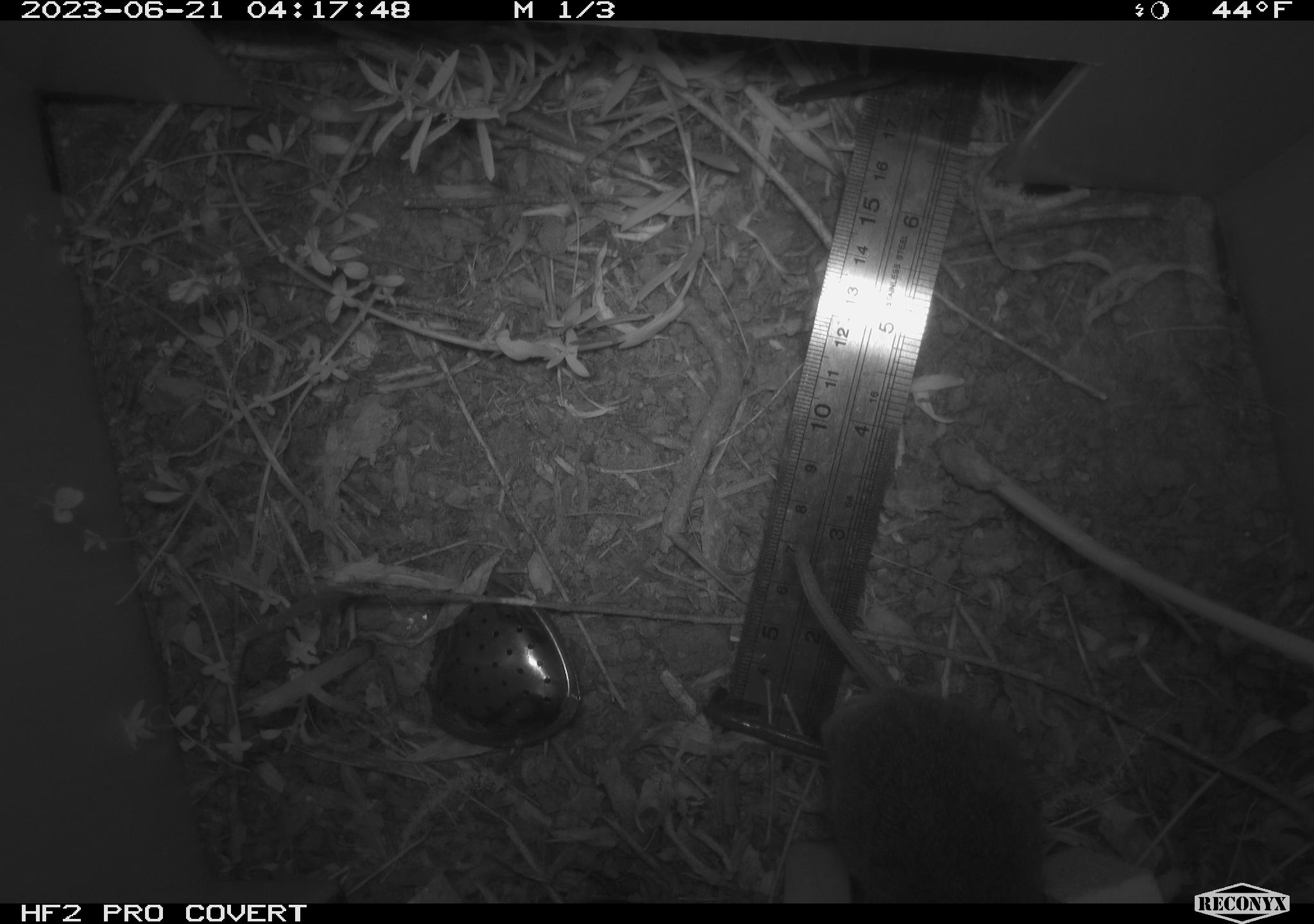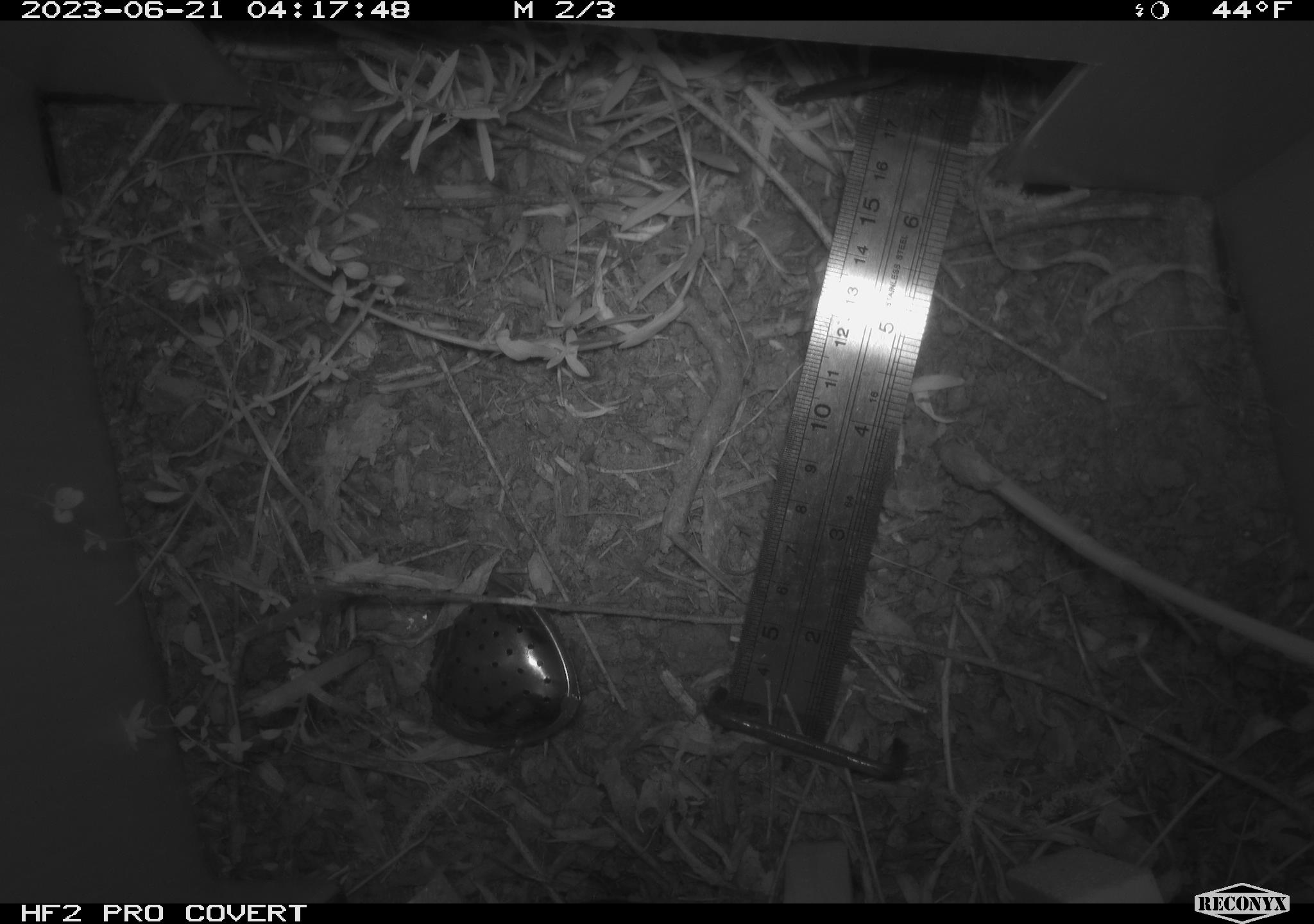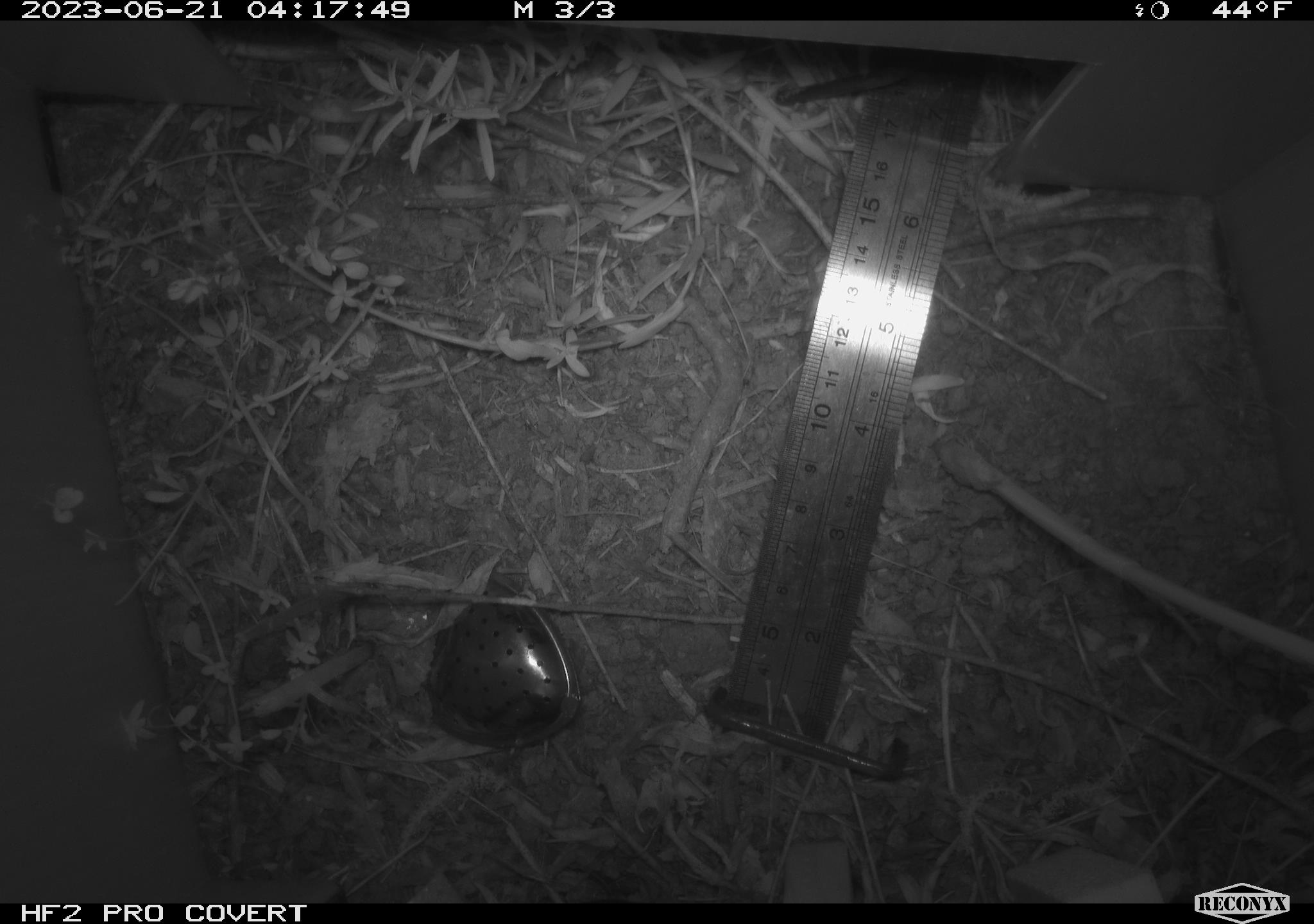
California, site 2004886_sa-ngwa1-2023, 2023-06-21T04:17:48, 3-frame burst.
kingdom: Animalia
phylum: Chordata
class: Mammalia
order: Rodentia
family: Cricetidae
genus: Microtus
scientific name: Microtus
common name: meadow vole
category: microtus species